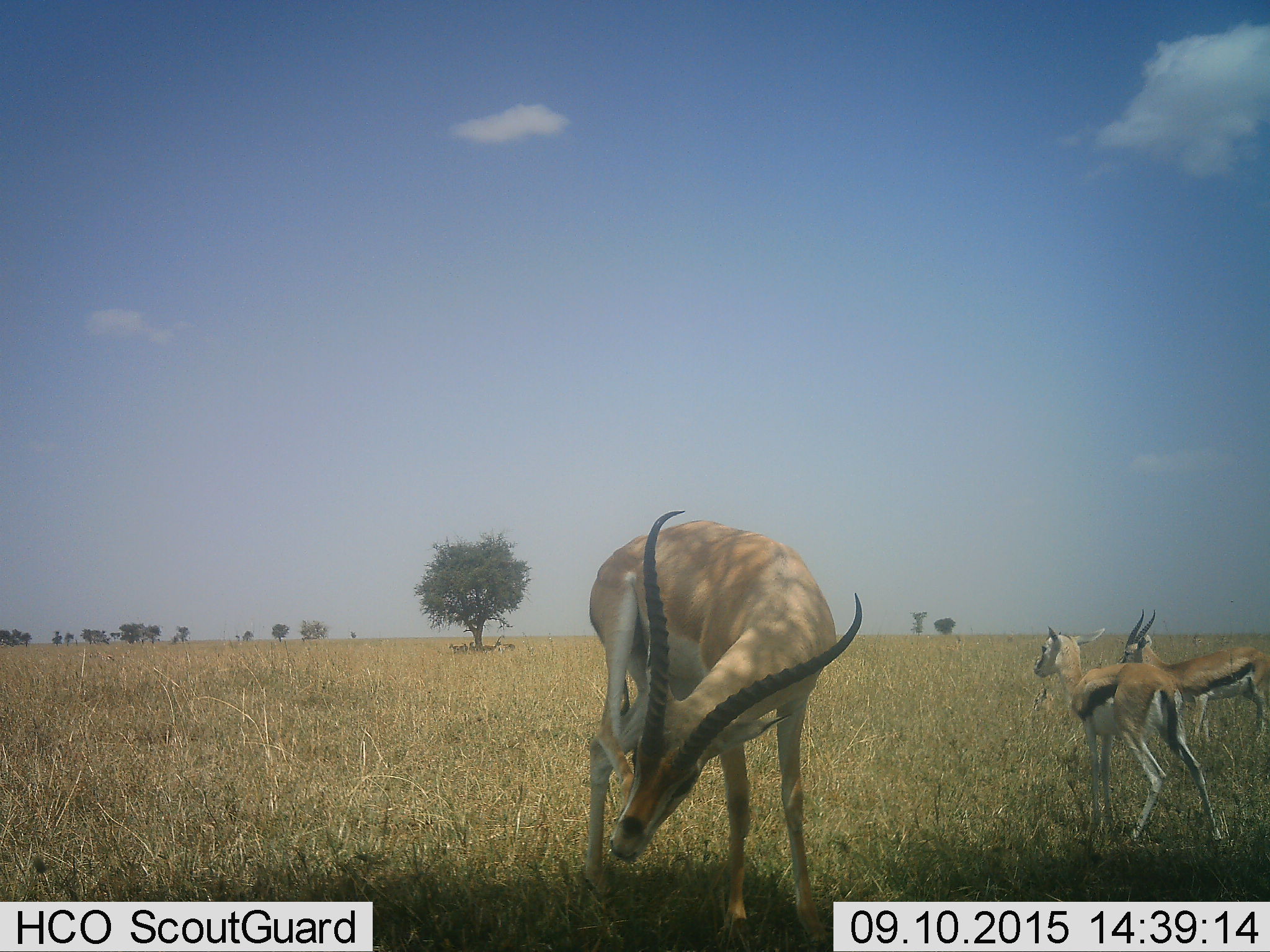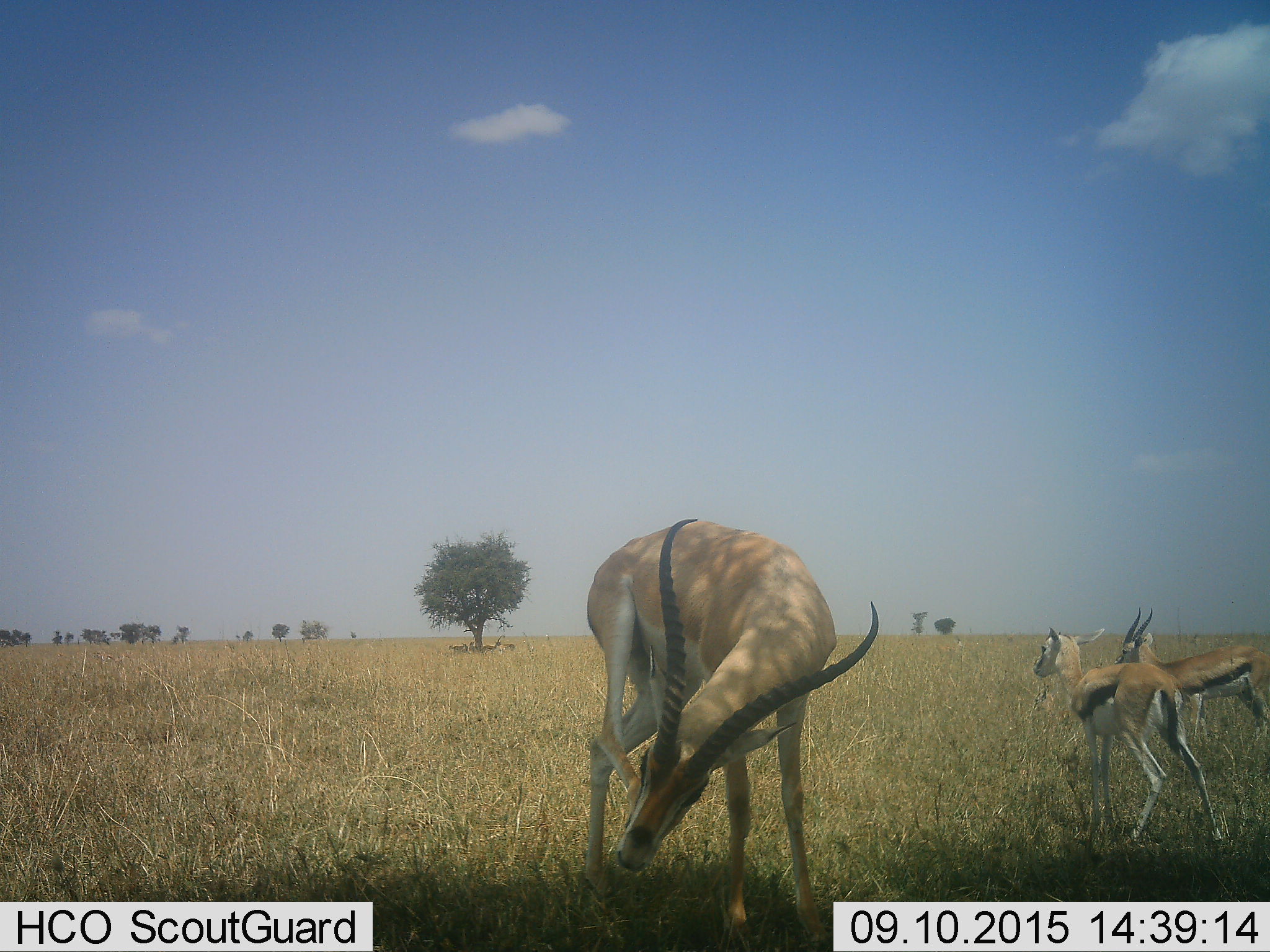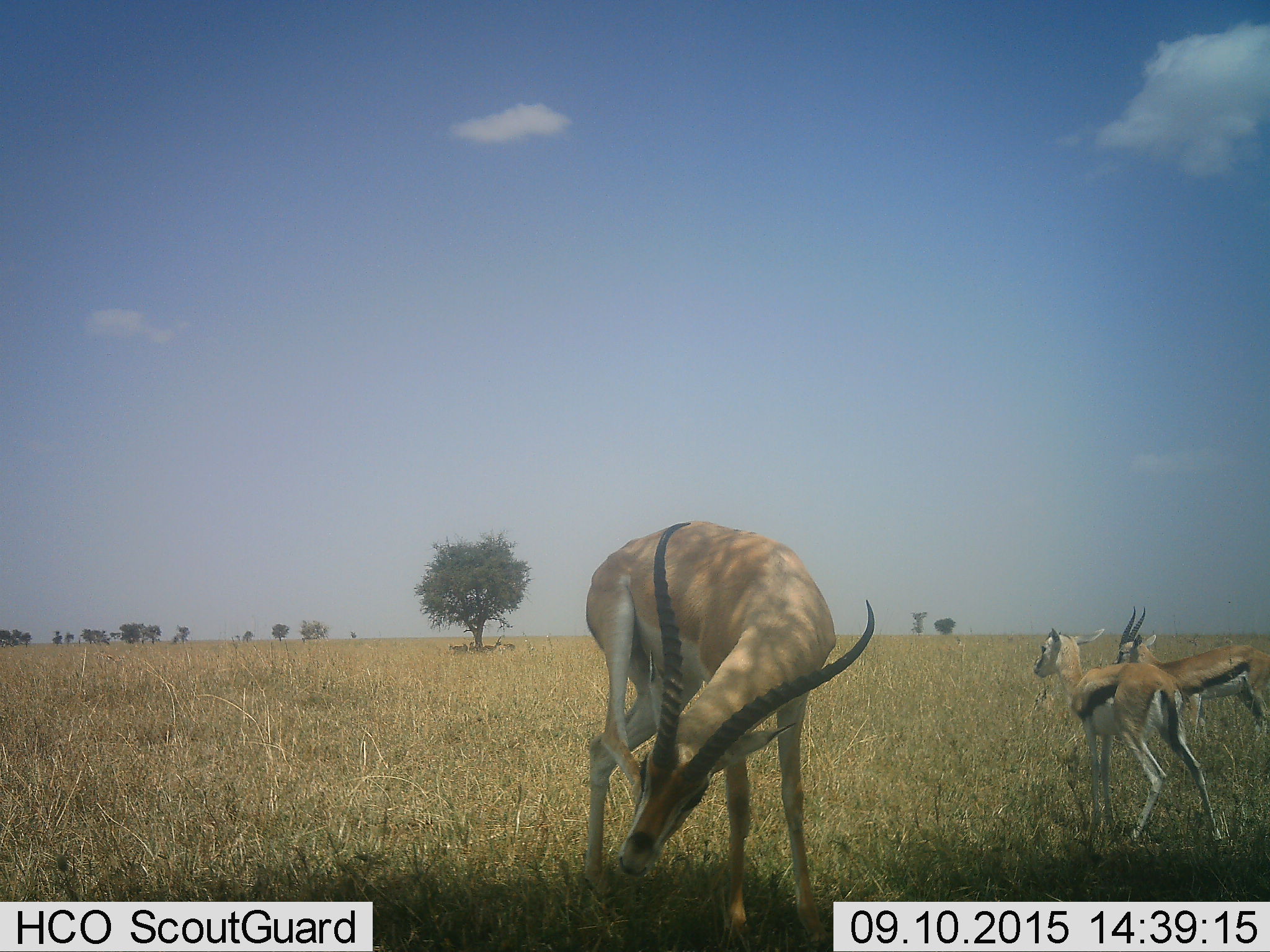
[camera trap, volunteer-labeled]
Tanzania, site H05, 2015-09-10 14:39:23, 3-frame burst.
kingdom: Animalia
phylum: Chordata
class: Mammalia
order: Artiodactyla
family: Bovidae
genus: Nanger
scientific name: Nanger granti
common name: grant's gazelle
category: gazellegrants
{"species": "gazellegrants (grant's gazelle) (Nanger granti)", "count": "1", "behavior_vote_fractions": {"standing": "75%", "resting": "0%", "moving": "0%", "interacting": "0%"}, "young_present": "0%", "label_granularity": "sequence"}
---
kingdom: Animalia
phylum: Chordata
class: Mammalia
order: Artiodactyla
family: Bovidae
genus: Eudorcas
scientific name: Eudorcas thomsonii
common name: thomson's gazelle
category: gazellethomsons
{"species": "gazellethomsons (thomson's gazelle) (Eudorcas thomsonii)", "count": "2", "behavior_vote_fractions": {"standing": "73%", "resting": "9%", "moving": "36%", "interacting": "0%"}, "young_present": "45%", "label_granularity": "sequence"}